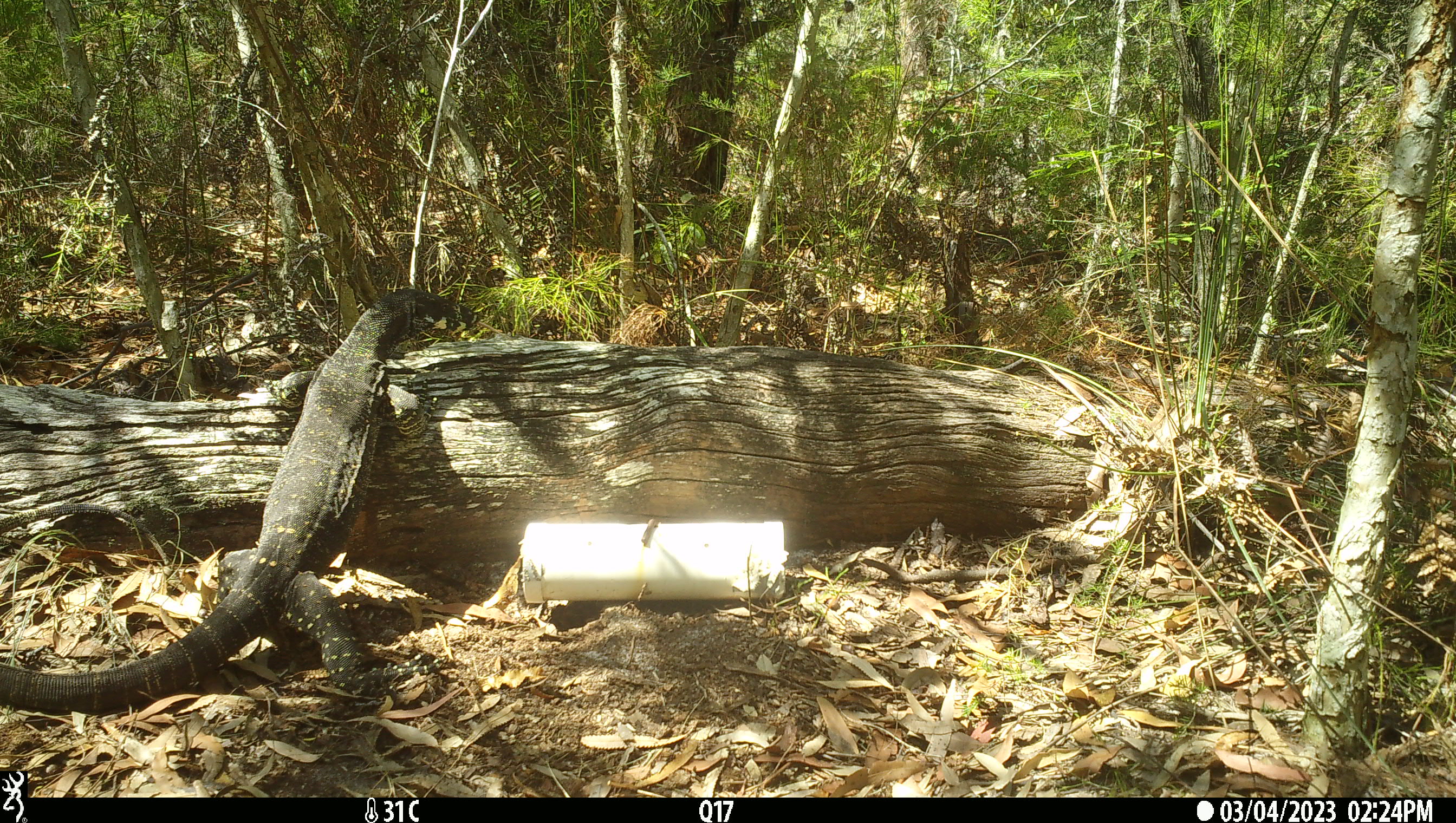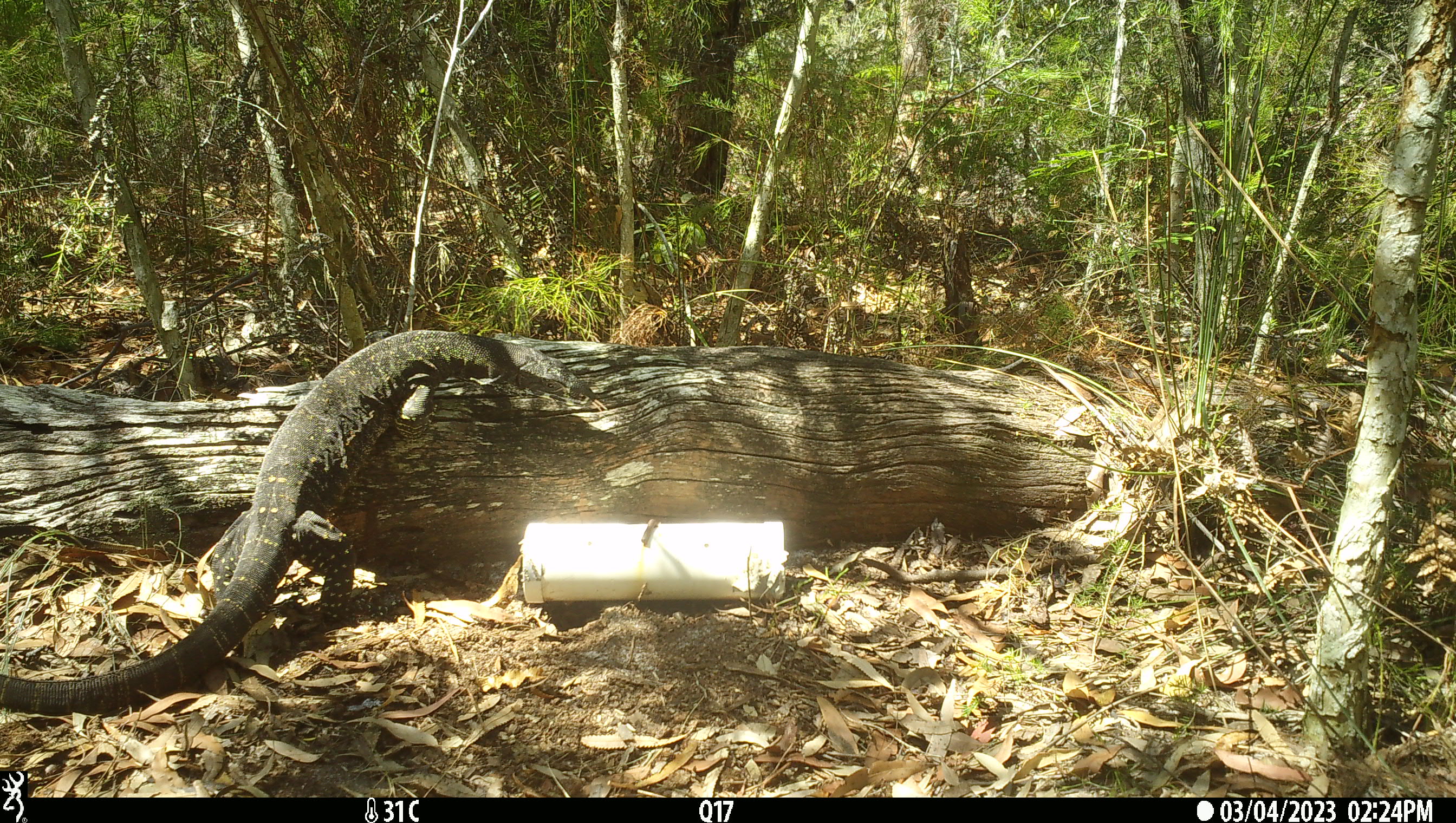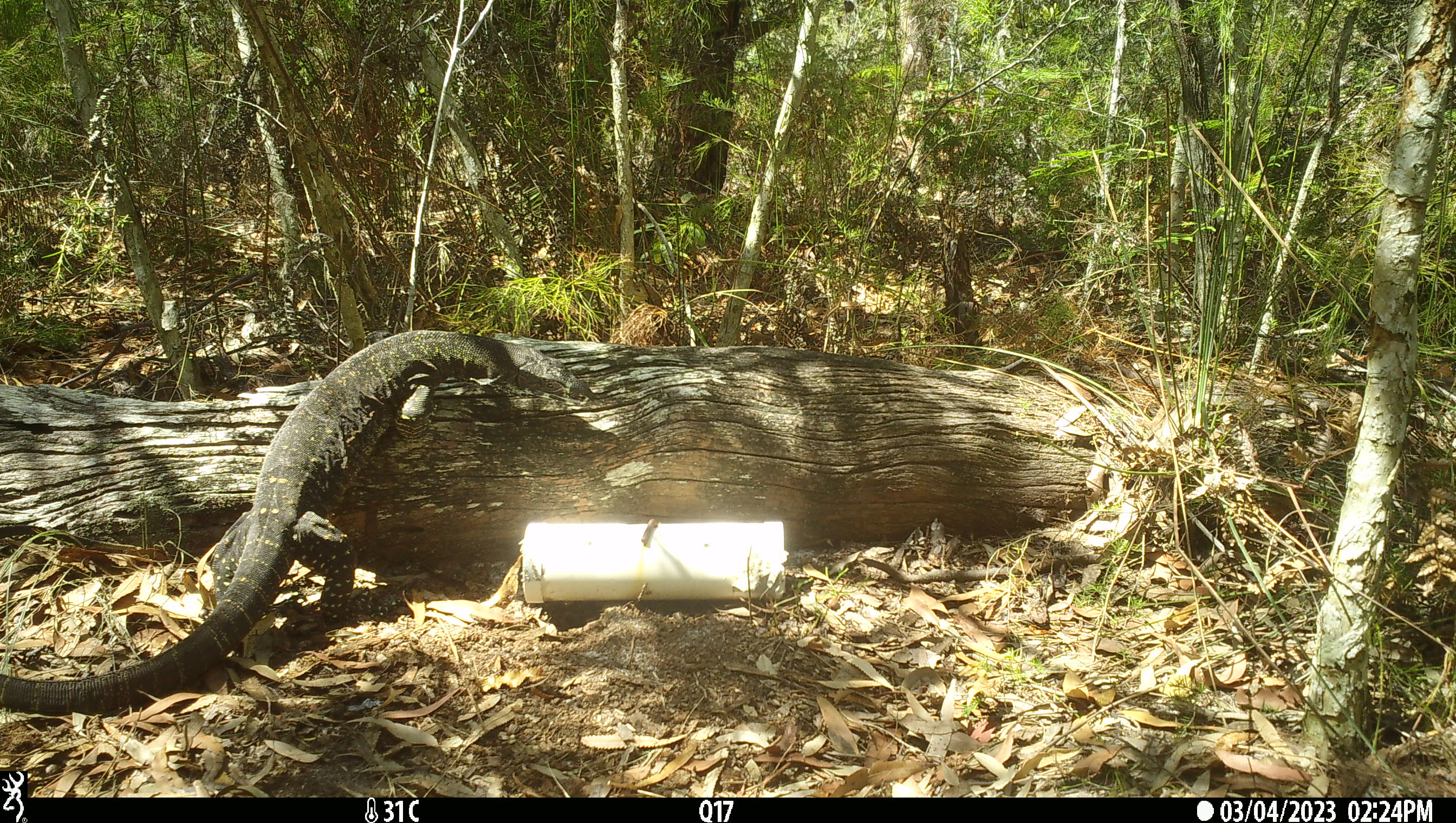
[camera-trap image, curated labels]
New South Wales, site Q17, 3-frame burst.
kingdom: Animalia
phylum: Chordata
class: Reptilia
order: Squamata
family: Varanidae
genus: Varanus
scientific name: Varanus varius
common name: lace monitor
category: goanna